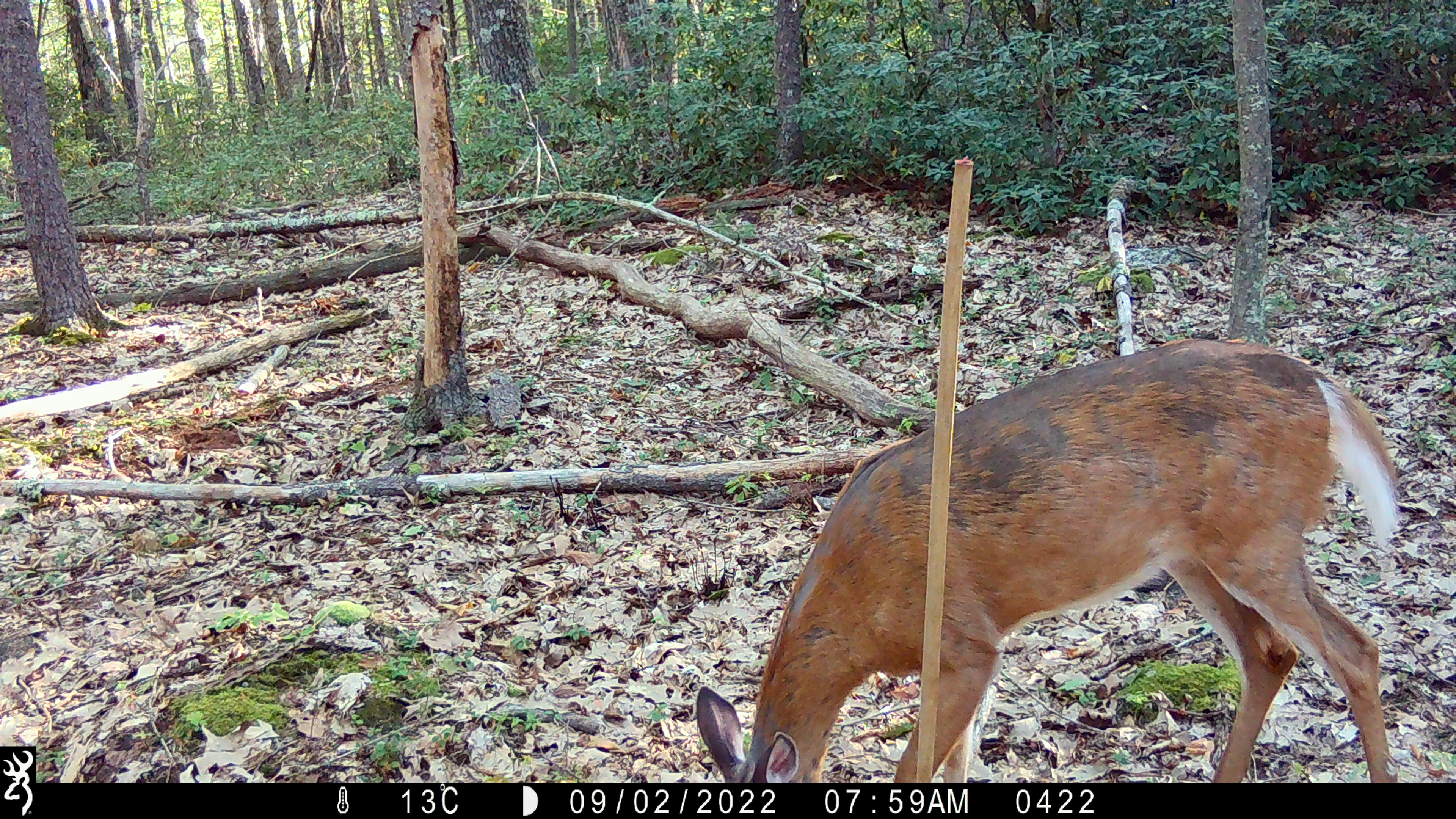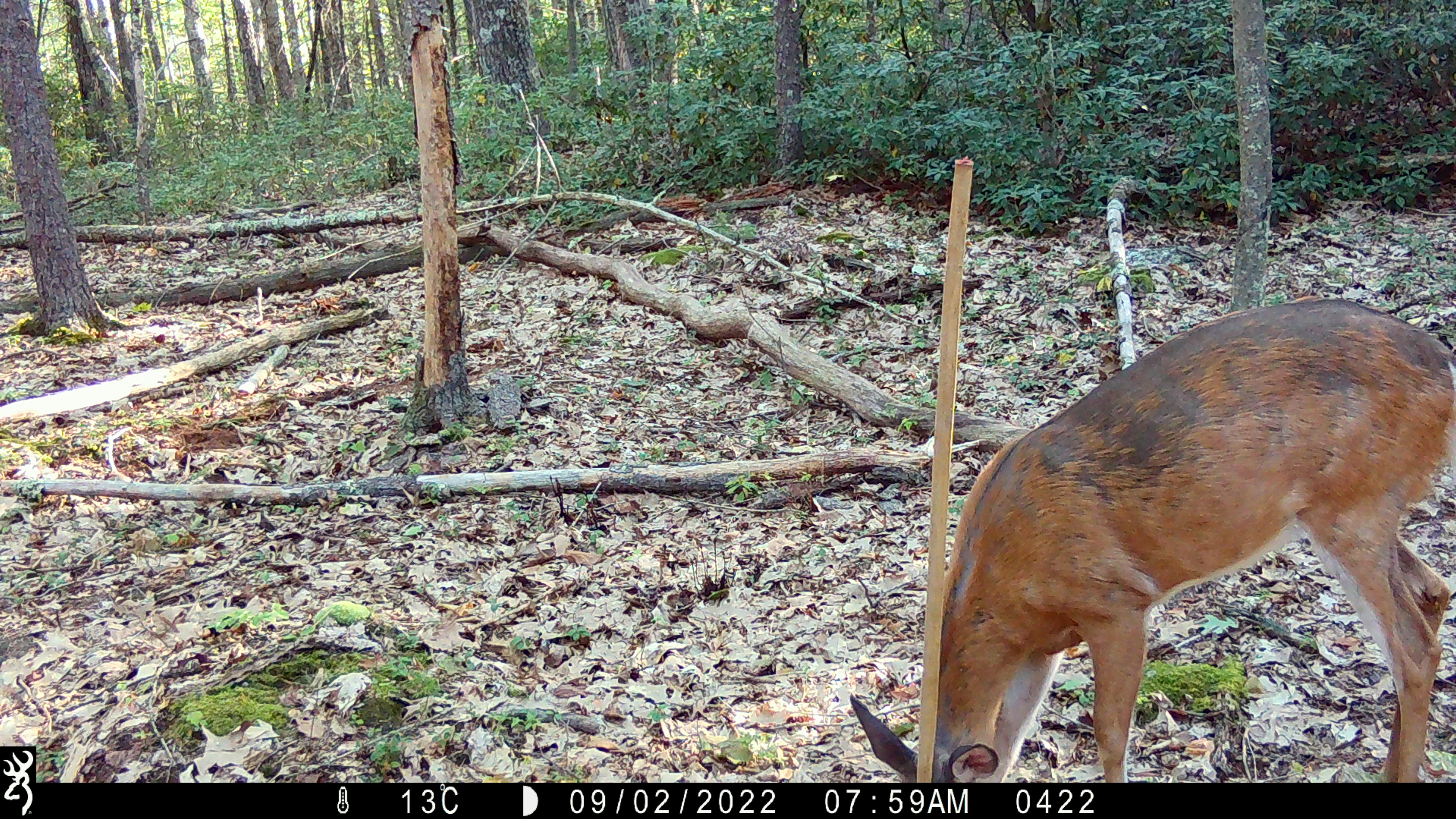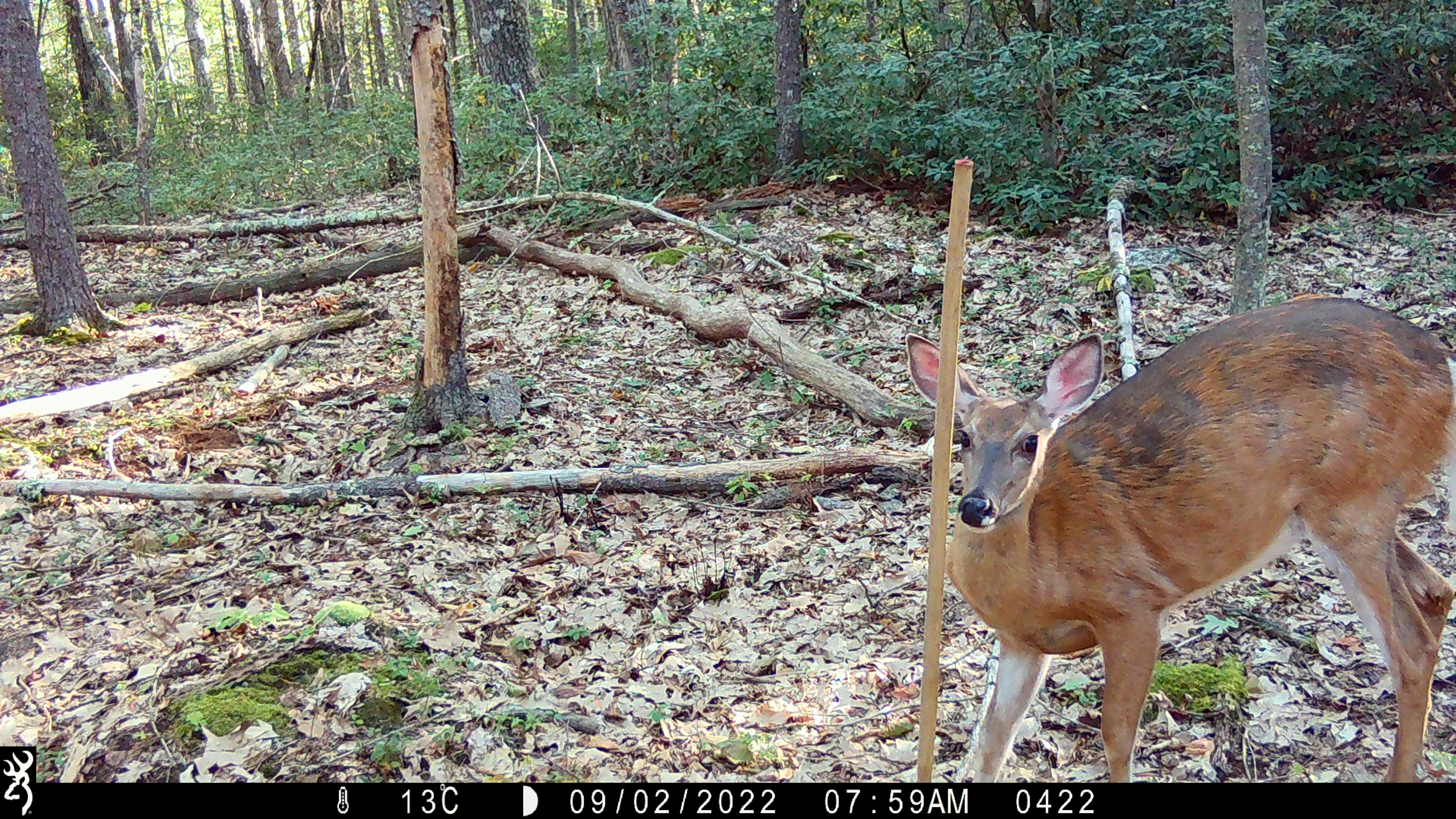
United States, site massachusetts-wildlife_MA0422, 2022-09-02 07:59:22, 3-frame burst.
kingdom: Animalia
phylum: Chordata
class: Mammalia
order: Artiodactyla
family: Cervidae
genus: Odocoileus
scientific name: Odocoileus virginianus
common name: white-tailed deer